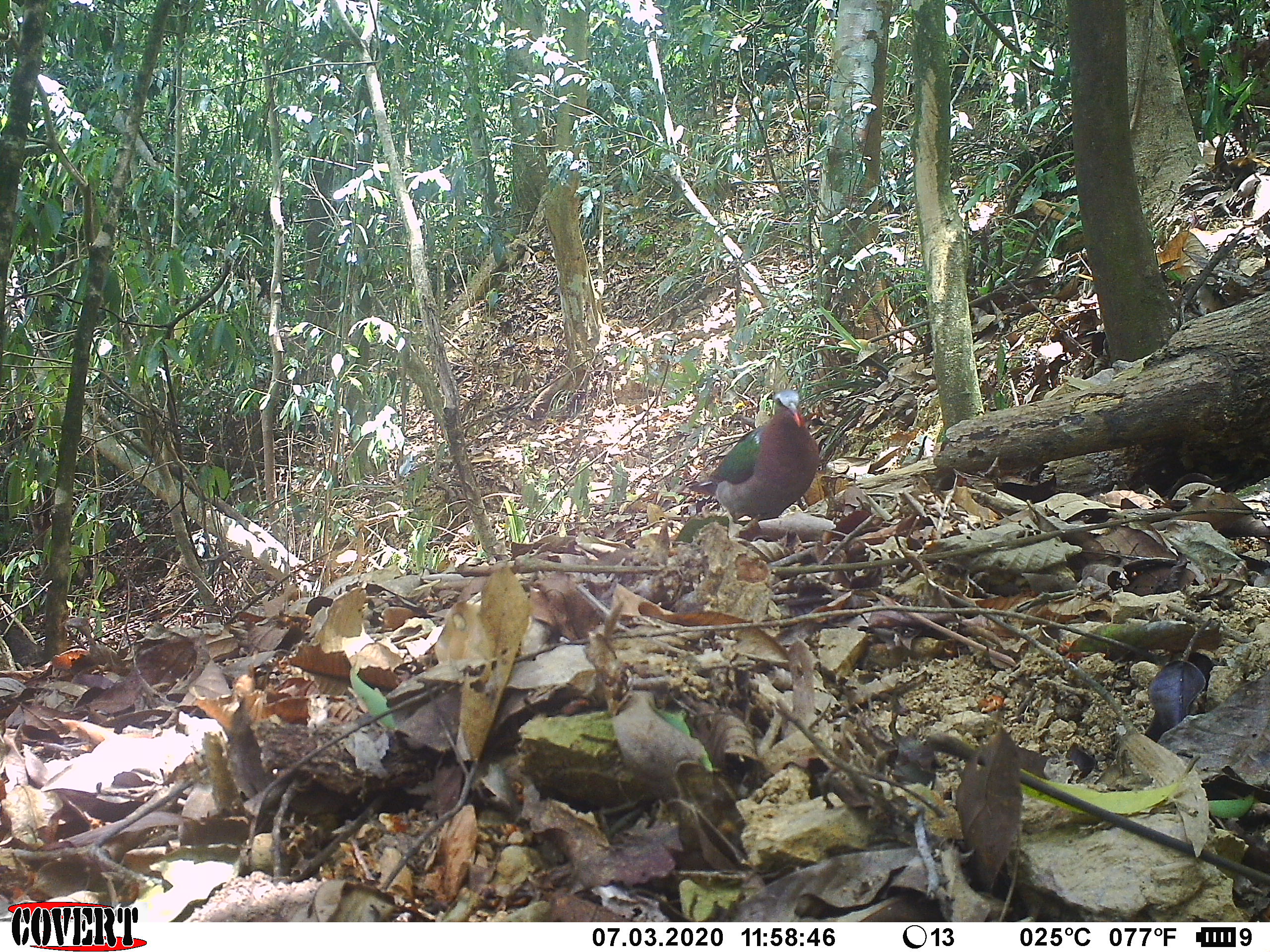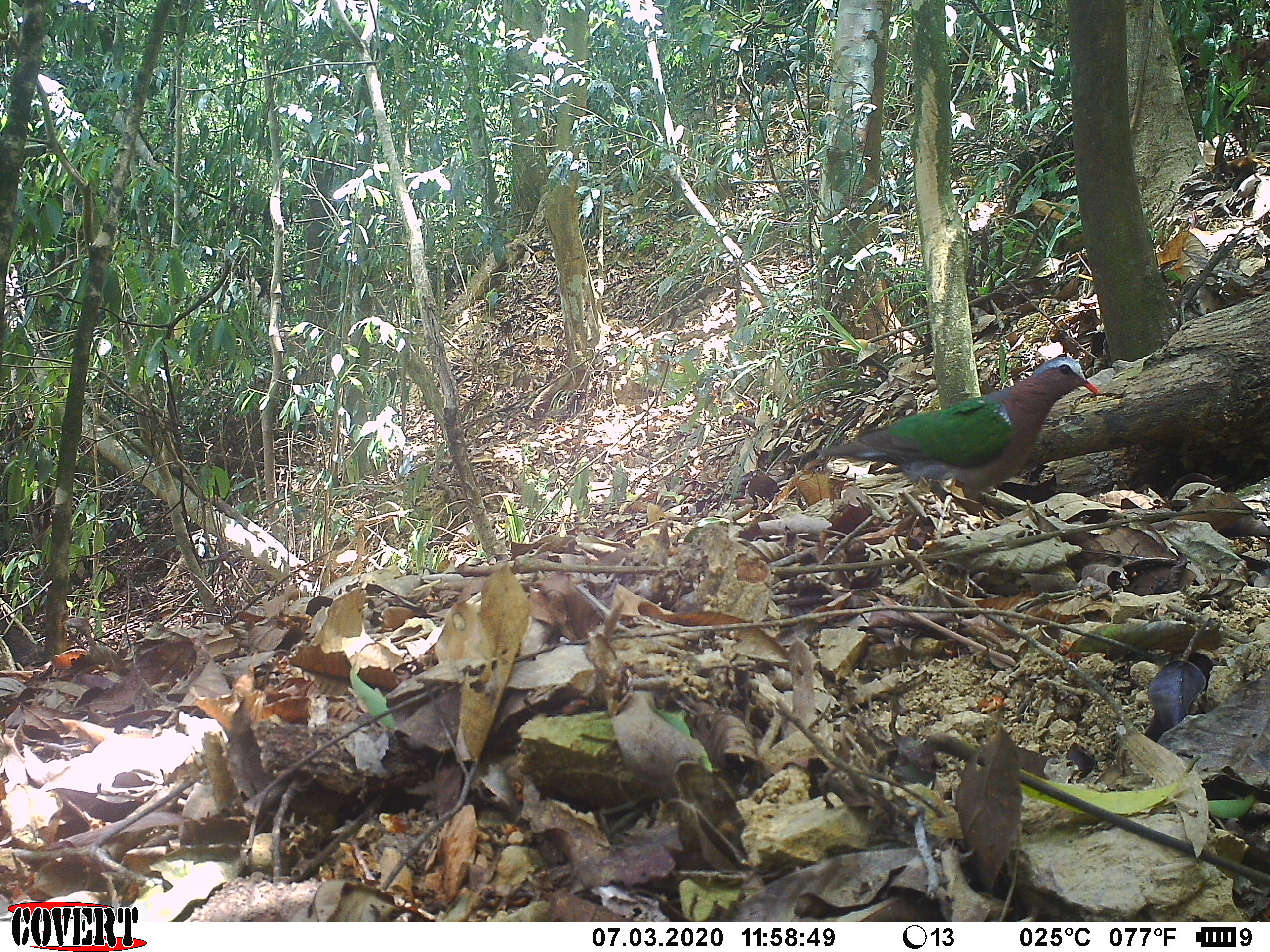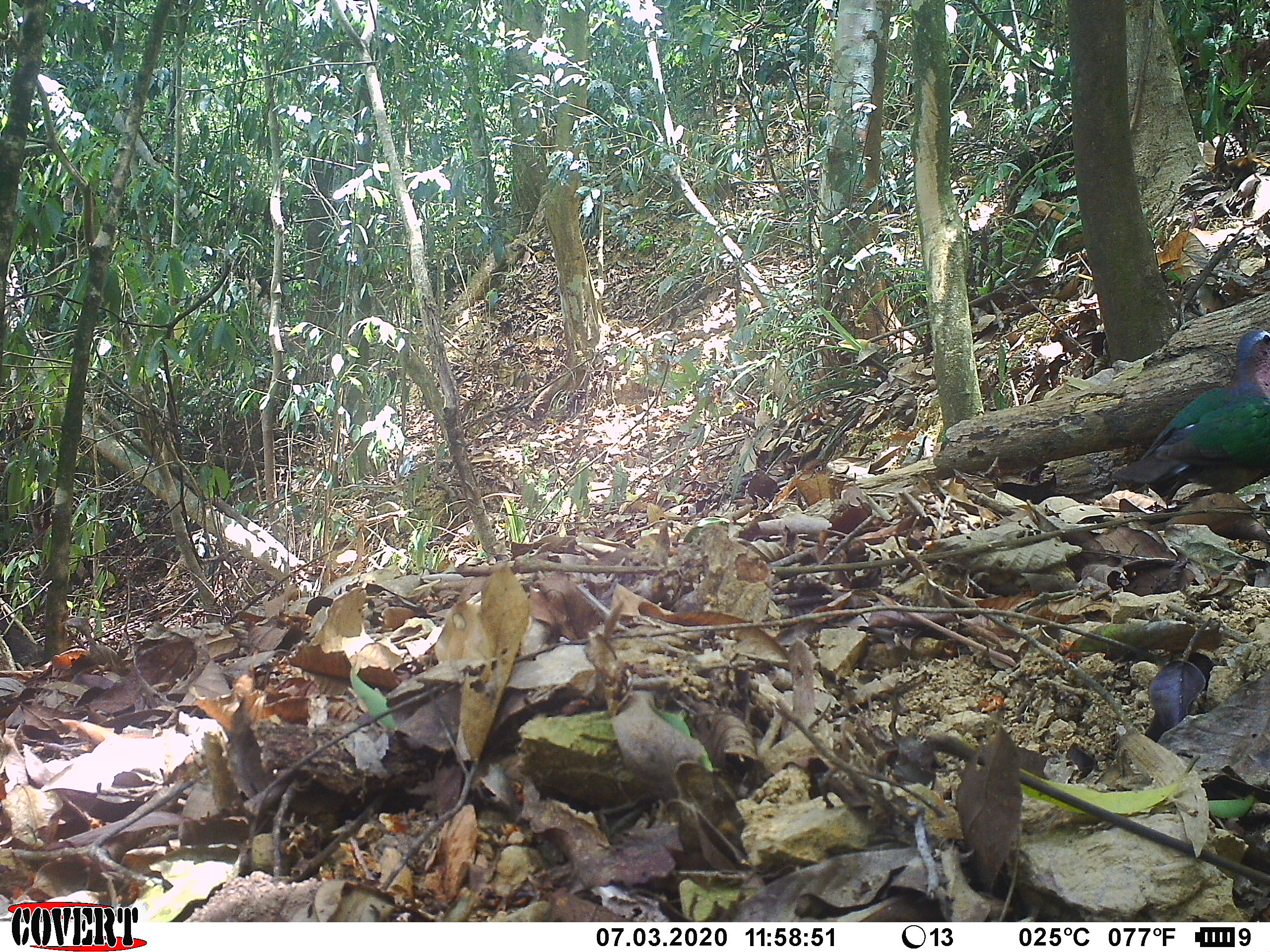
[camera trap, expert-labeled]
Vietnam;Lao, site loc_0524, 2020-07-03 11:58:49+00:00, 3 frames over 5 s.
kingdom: Animalia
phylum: Chordata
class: Aves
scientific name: Aves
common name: bird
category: unidentified bird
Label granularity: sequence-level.